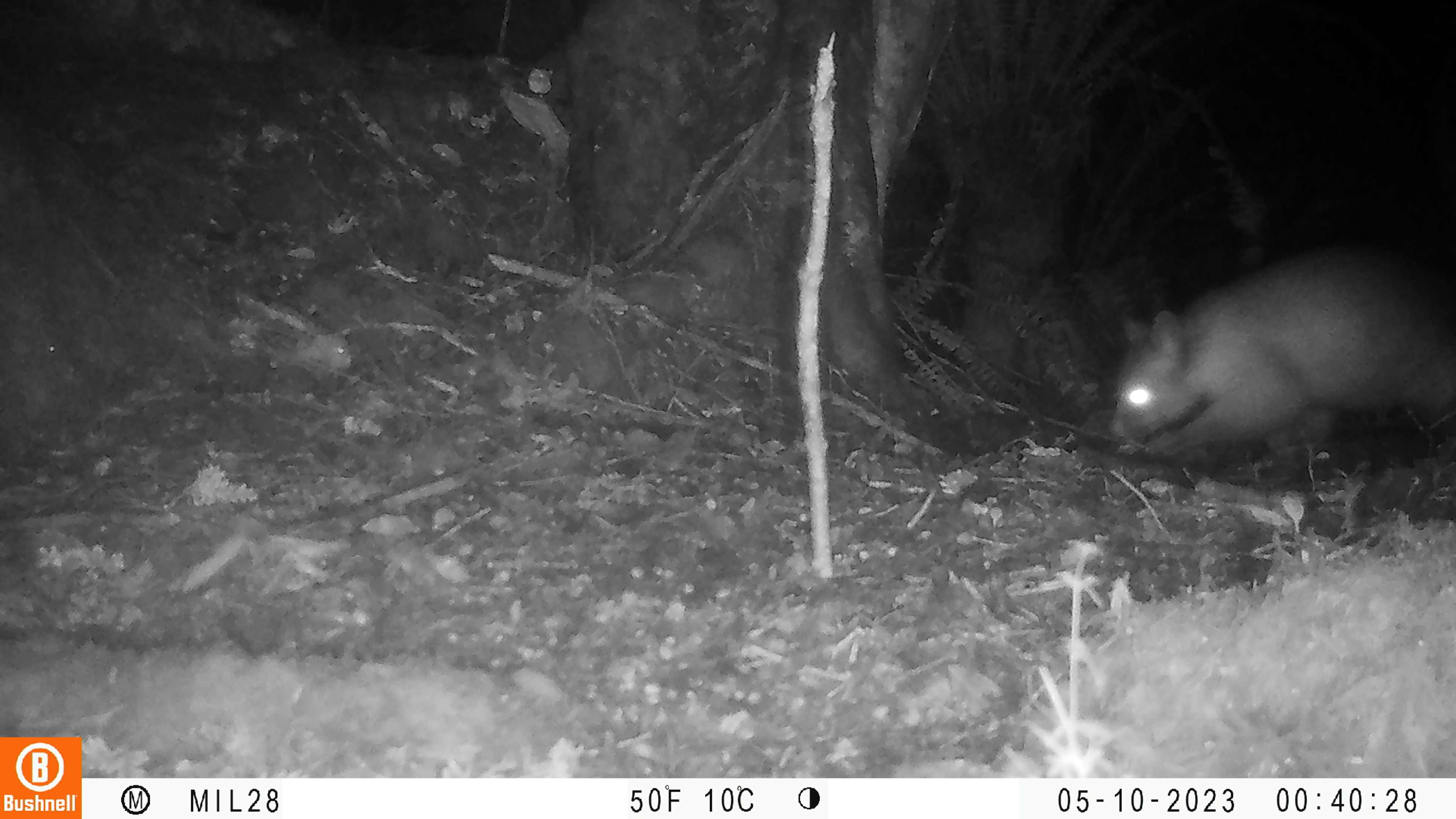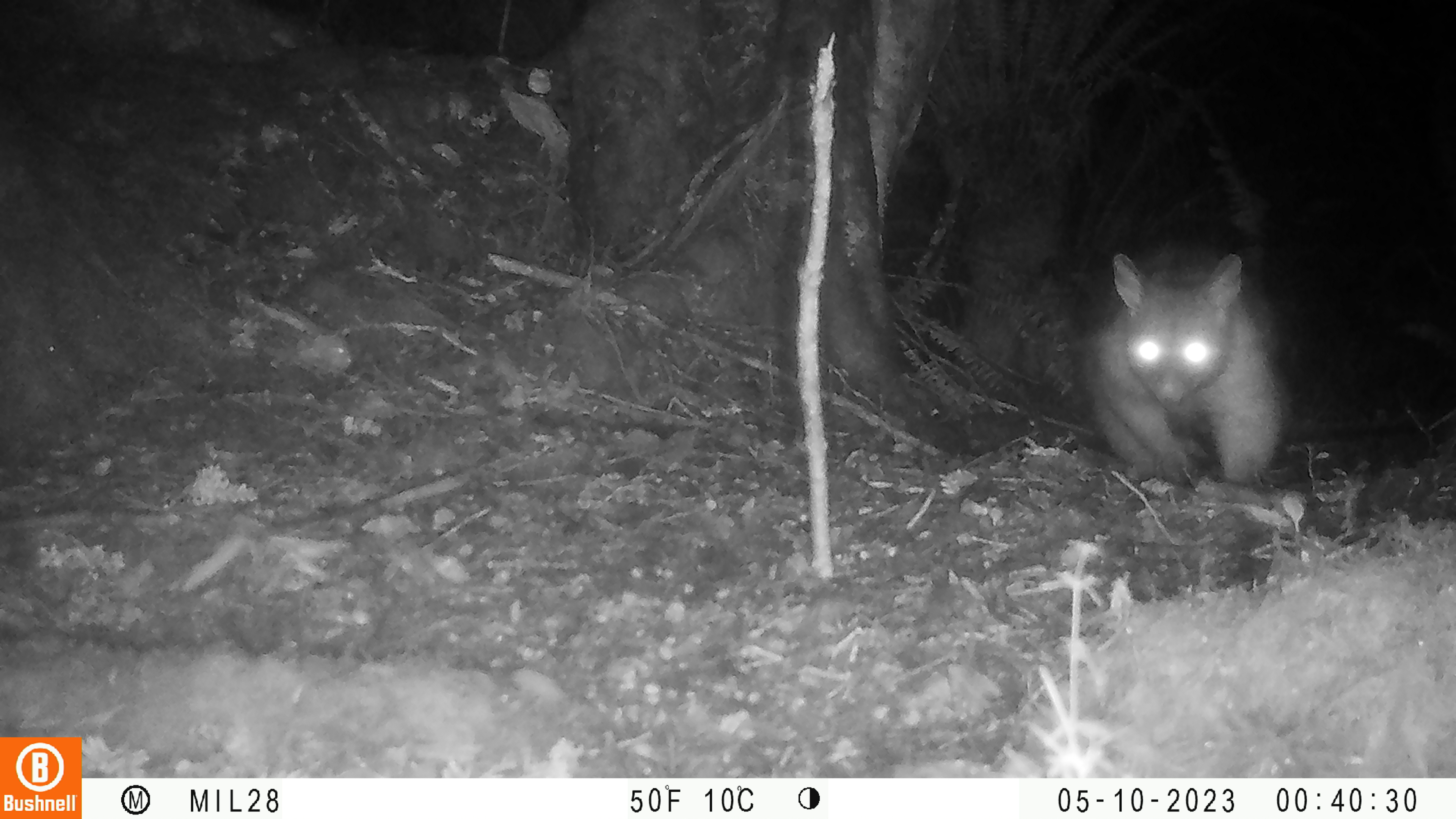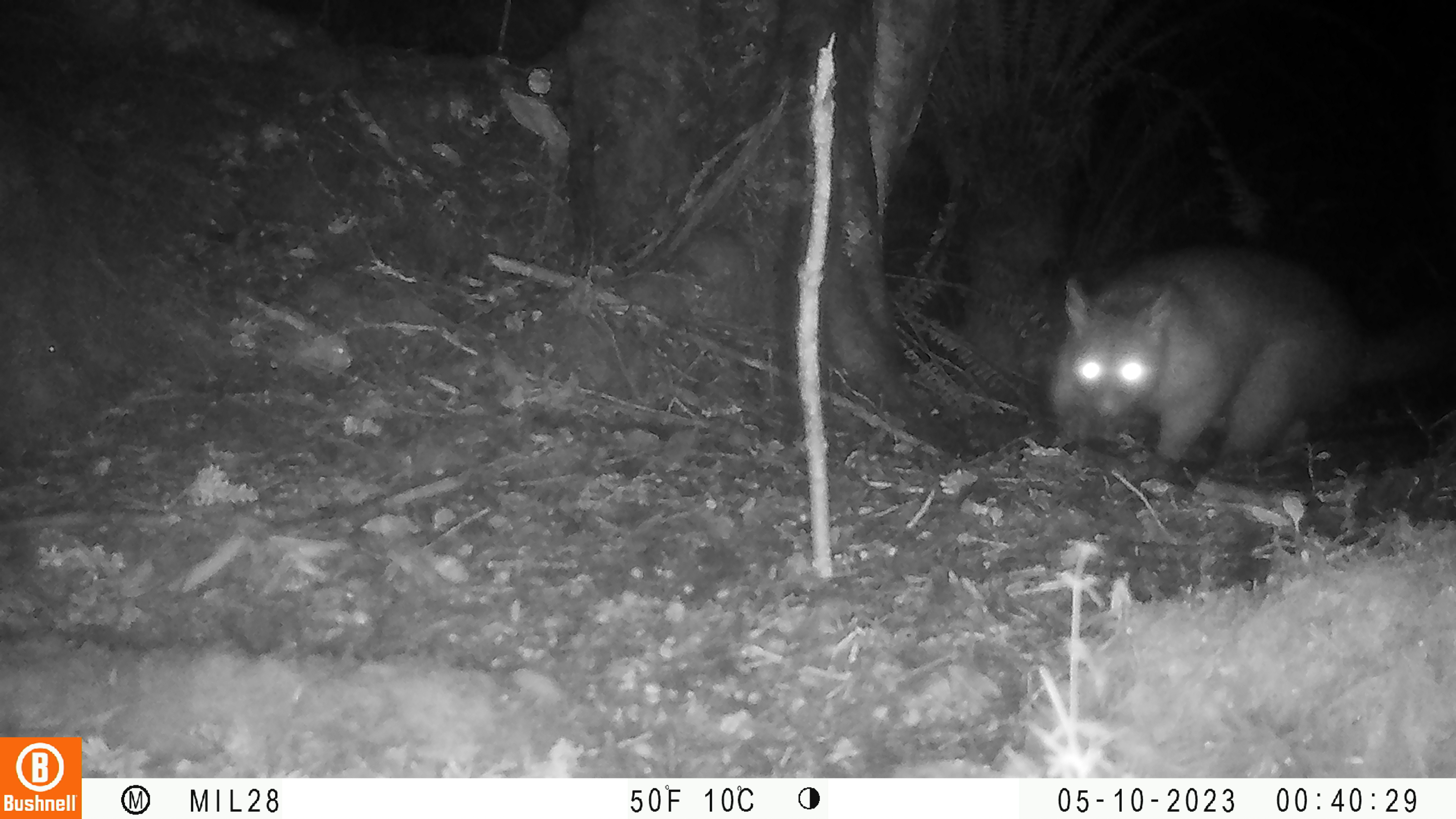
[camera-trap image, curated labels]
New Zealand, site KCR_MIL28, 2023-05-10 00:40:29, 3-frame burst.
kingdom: Animalia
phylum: Chordata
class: Mammalia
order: Diprotodontia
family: Phalangeridae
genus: Trichosurus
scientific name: Trichosurus vulpecula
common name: common brushtail possum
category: possum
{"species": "possum (common brushtail possum) (Trichosurus vulpecula)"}